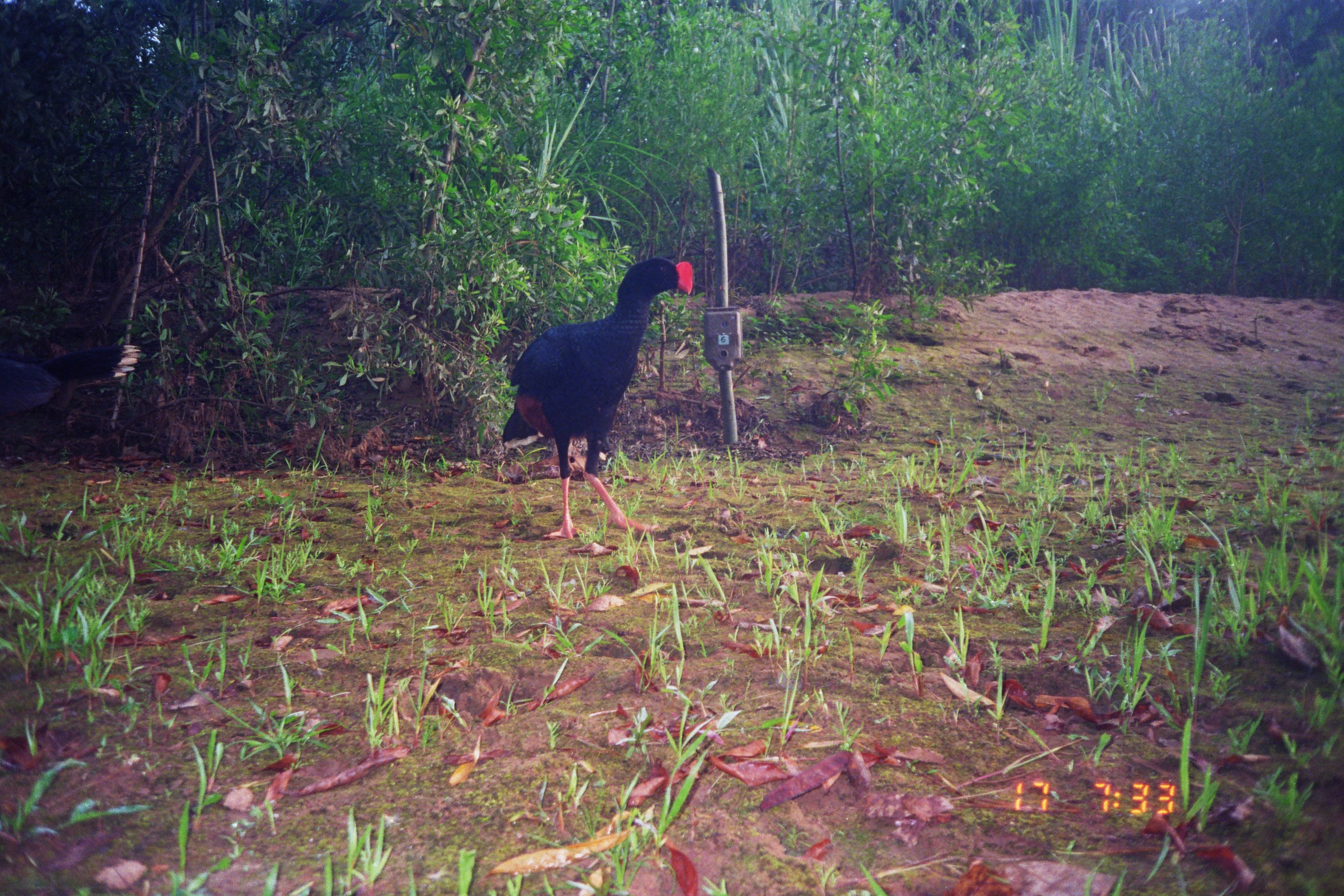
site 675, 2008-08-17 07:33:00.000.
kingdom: Animalia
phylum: Chordata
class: Aves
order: Galliformes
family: Cracidae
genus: Mitu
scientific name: Mitu tuberosum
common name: razor-billed curassow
Mitu tuberosum (razor-billed curassow).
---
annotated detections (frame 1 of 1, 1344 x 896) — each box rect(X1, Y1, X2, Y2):
mitu tuberosum: rect(501, 256, 693, 539); rect(0, 340, 141, 424)